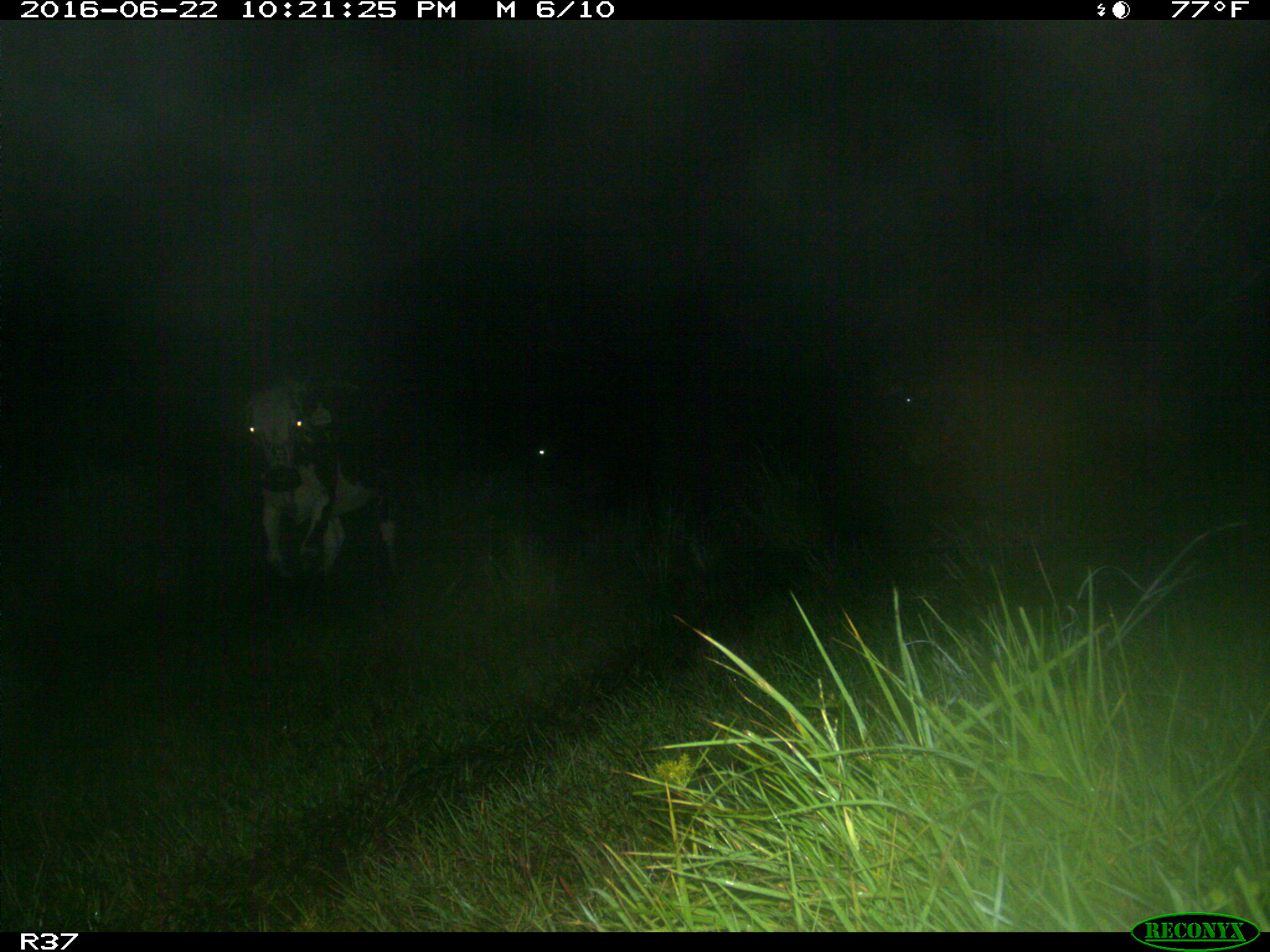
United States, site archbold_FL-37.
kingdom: Animalia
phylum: Chordata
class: Mammalia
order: Artiodactyla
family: Bovidae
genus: Bos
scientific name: Bos taurus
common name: domestic cow